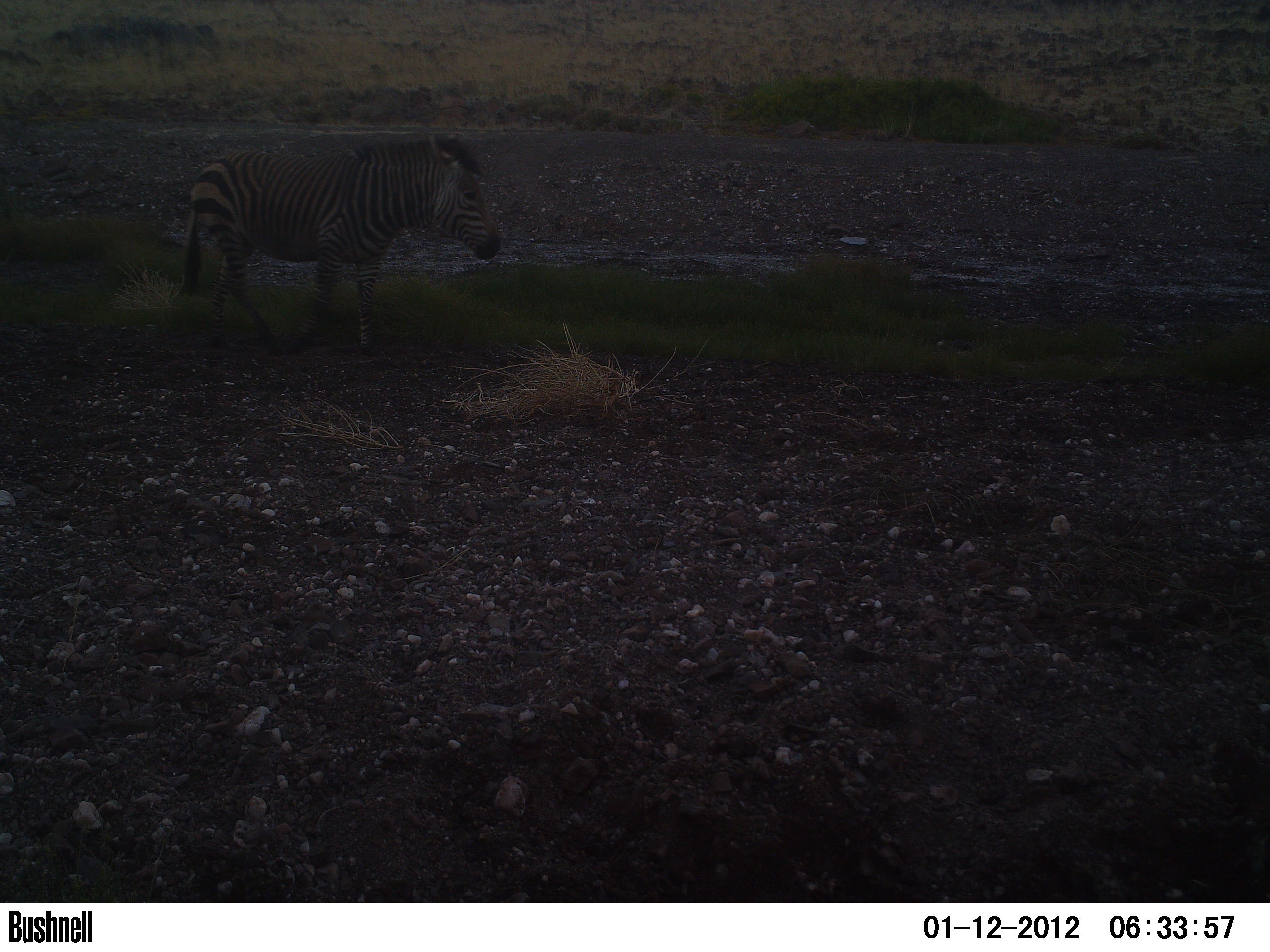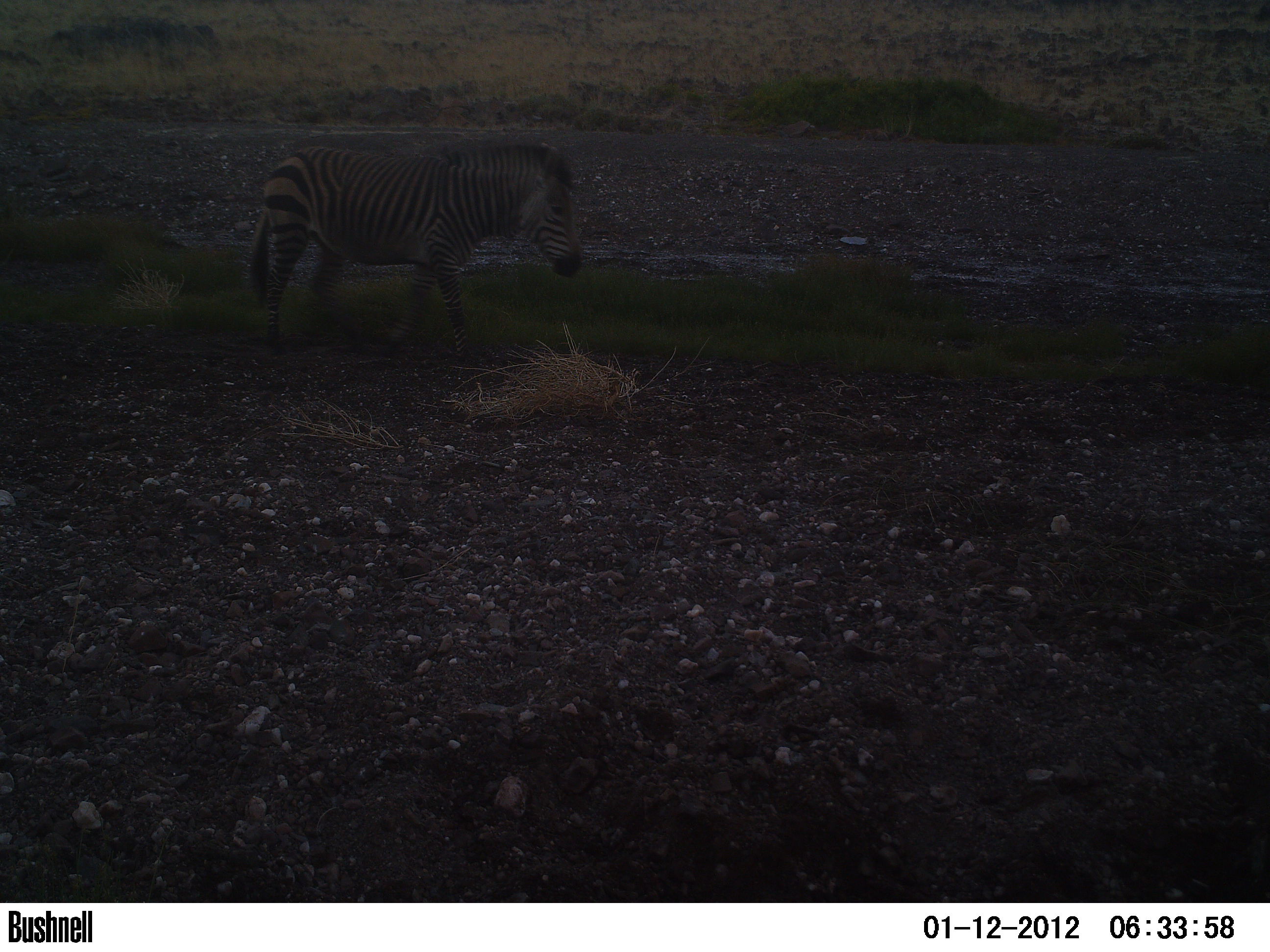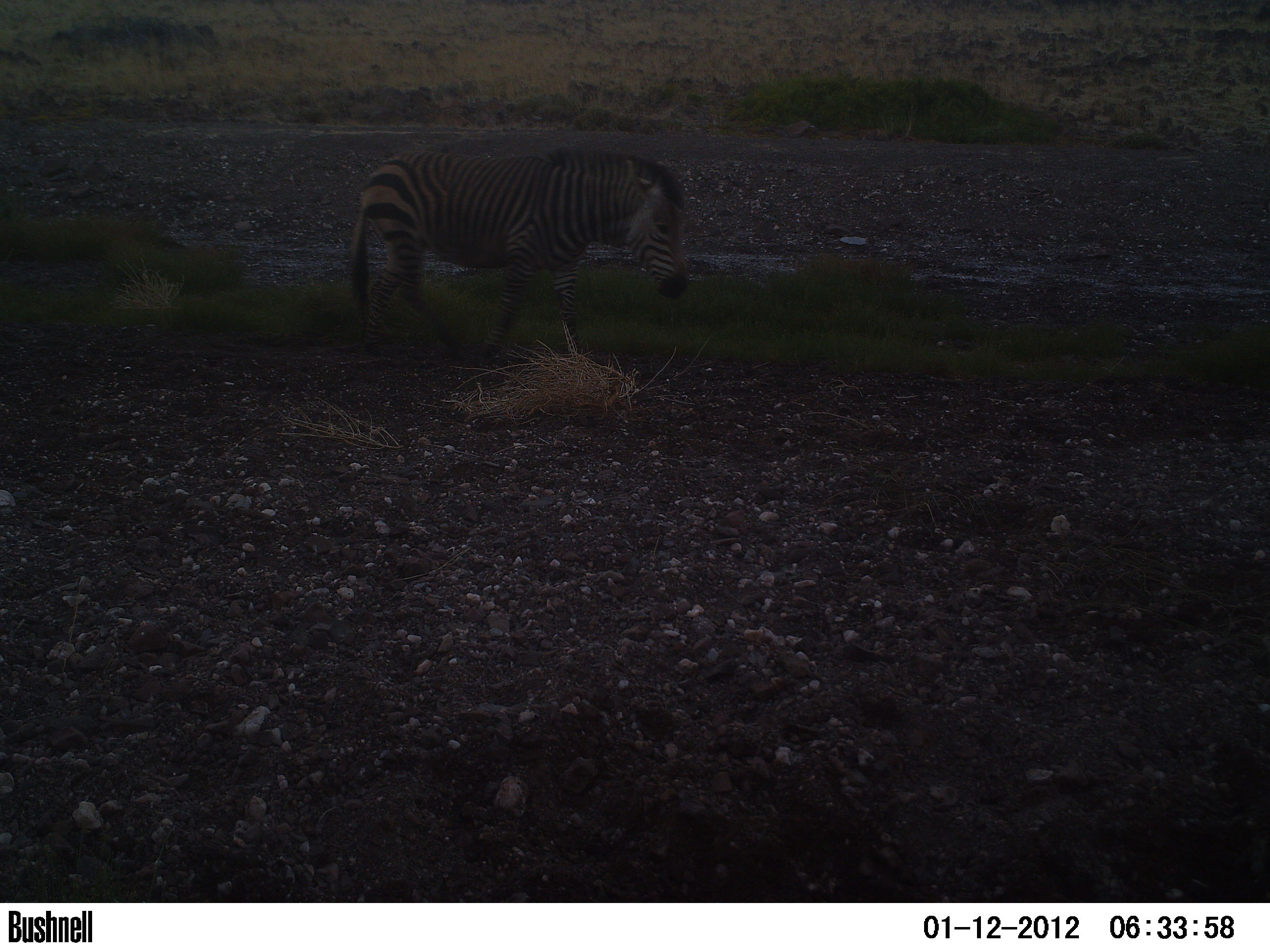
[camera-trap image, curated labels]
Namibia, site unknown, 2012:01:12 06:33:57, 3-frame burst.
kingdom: Animalia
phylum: Chordata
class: Mammalia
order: Perissodactyla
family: Equidae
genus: Equus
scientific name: Equus zebra hartmannae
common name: hartmann's mountain zebra